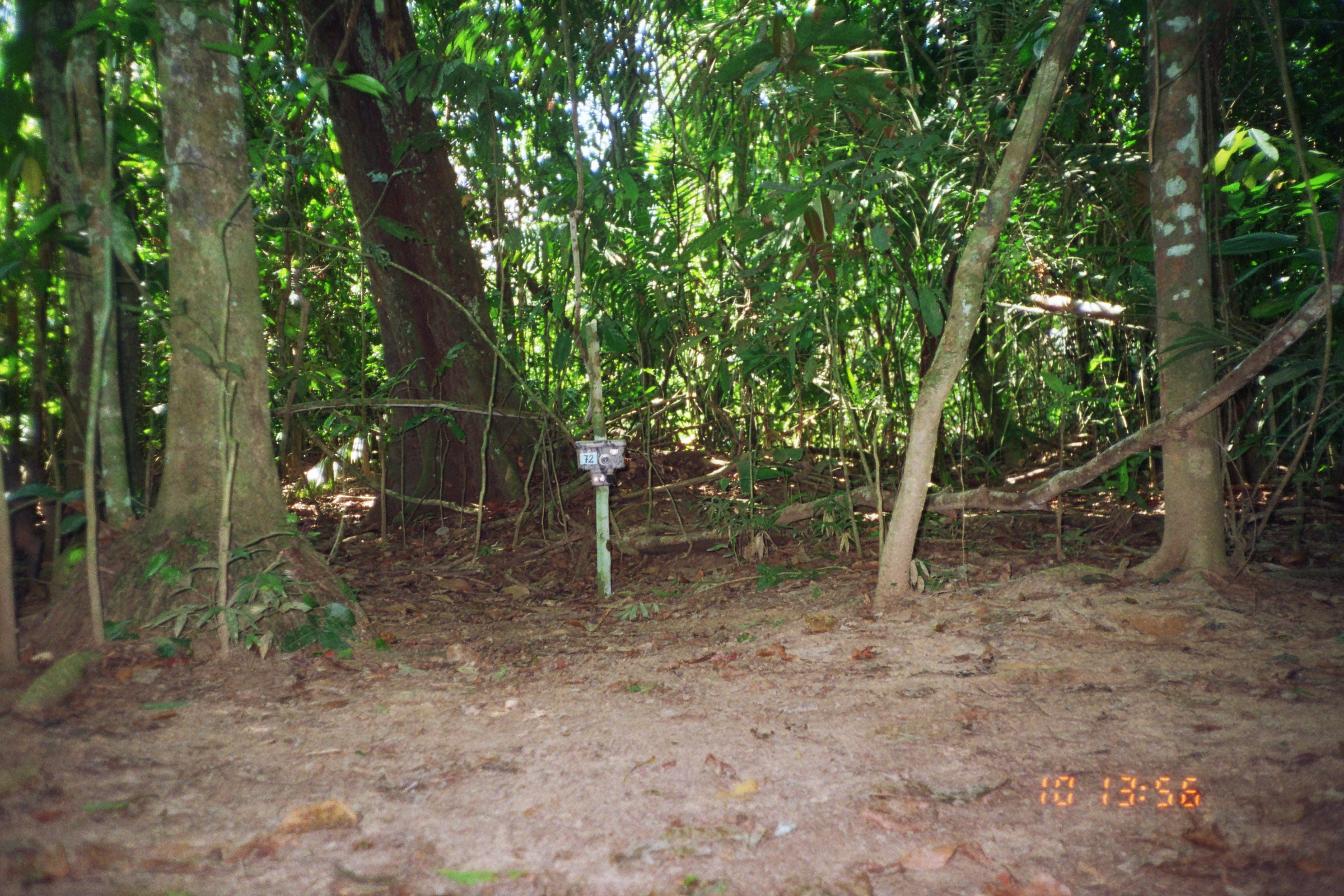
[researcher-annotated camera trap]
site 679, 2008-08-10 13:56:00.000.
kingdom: Animalia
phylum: Chordata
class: Mammalia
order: Artiodactyla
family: Tayassuidae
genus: Tayassu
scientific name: Tayassu pecari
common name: white-lipped peccary